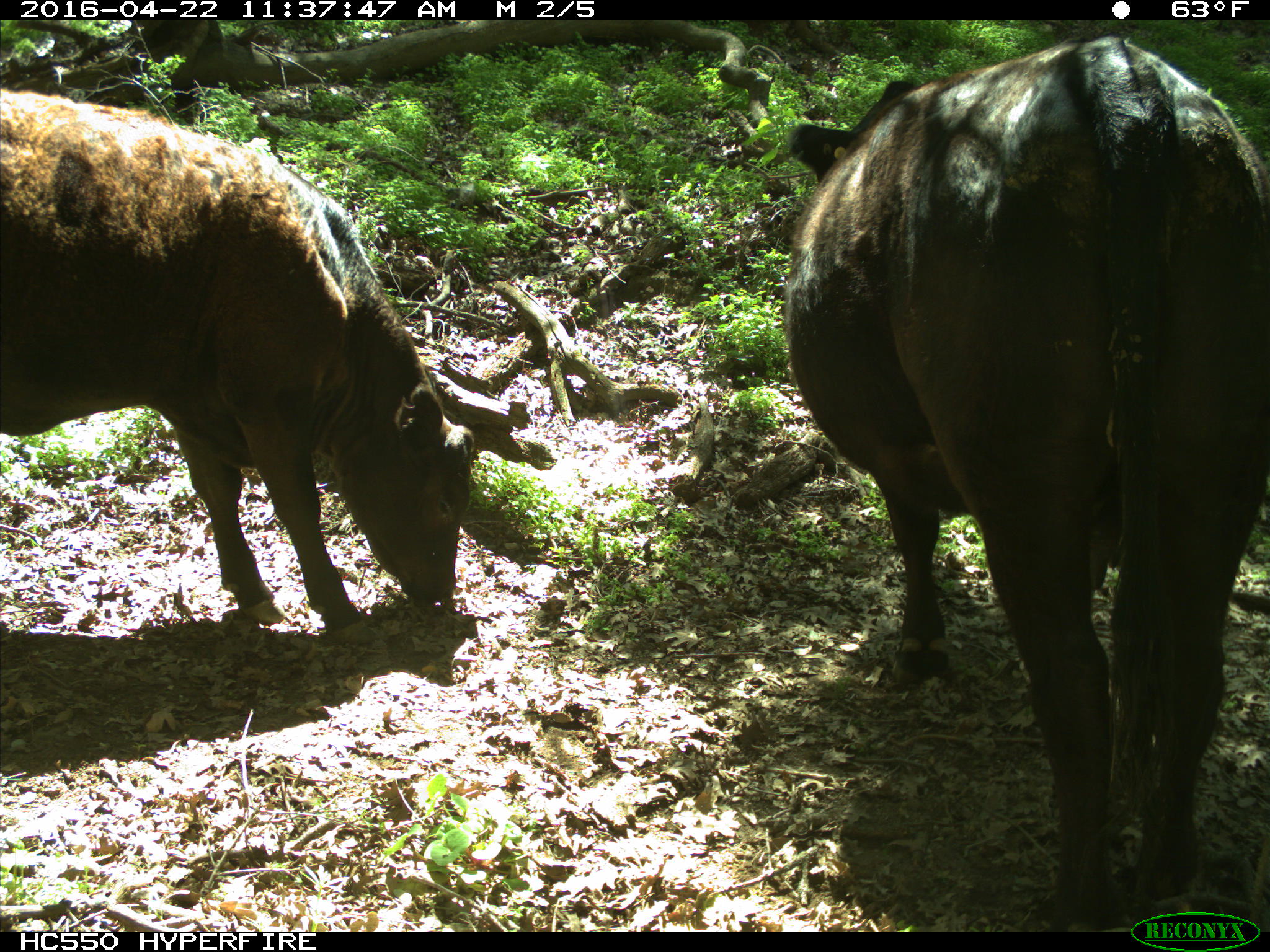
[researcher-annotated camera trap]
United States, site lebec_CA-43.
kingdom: Animalia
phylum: Chordata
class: Mammalia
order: Artiodactyla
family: Bovidae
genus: Bos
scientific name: Bos taurus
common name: domestic cow